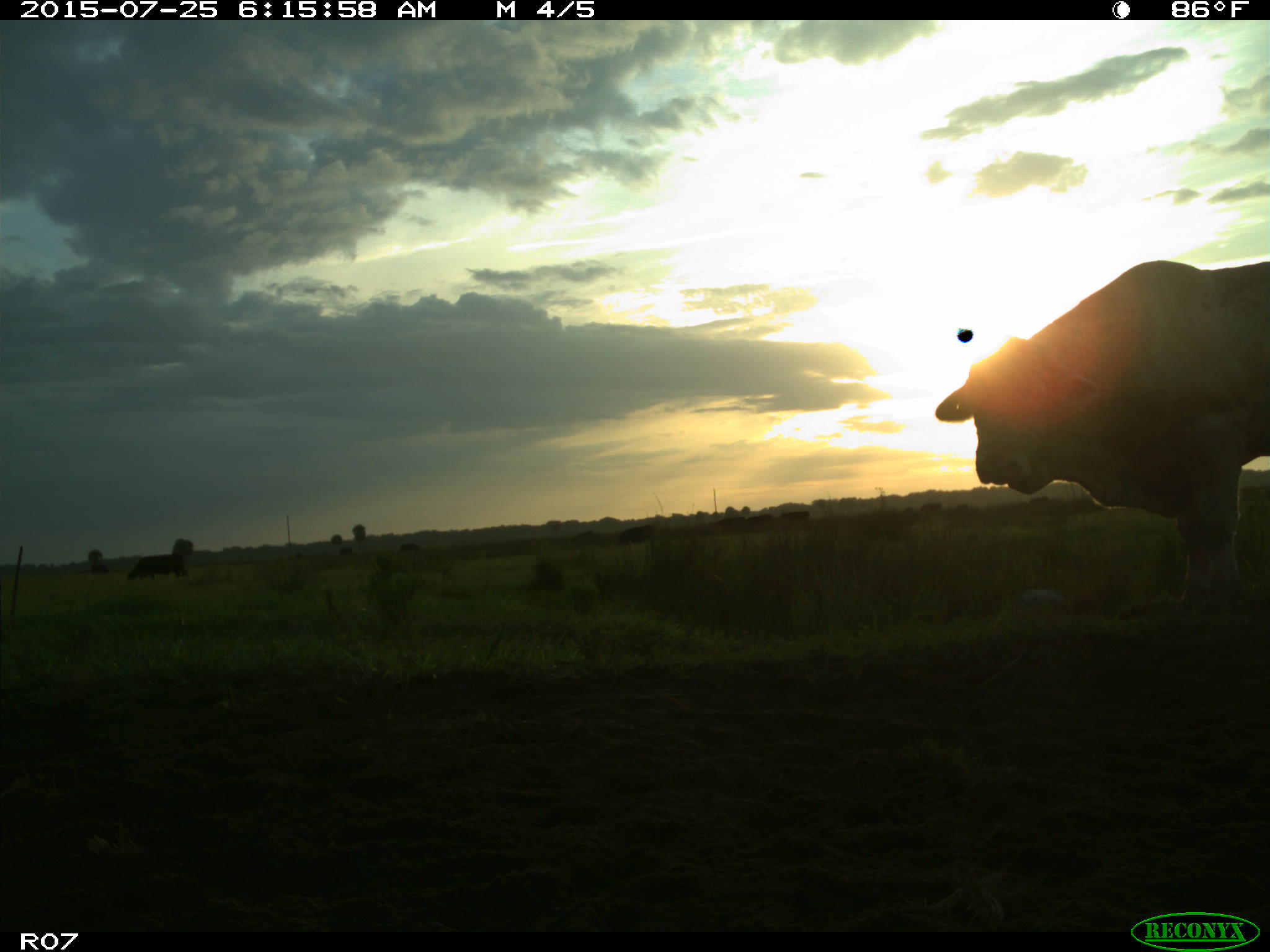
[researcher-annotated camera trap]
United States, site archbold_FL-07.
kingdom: Animalia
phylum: Chordata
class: Mammalia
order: Artiodactyla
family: Bovidae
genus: Bos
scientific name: Bos taurus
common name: domestic cow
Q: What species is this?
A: Bos taurus (domestic cow).